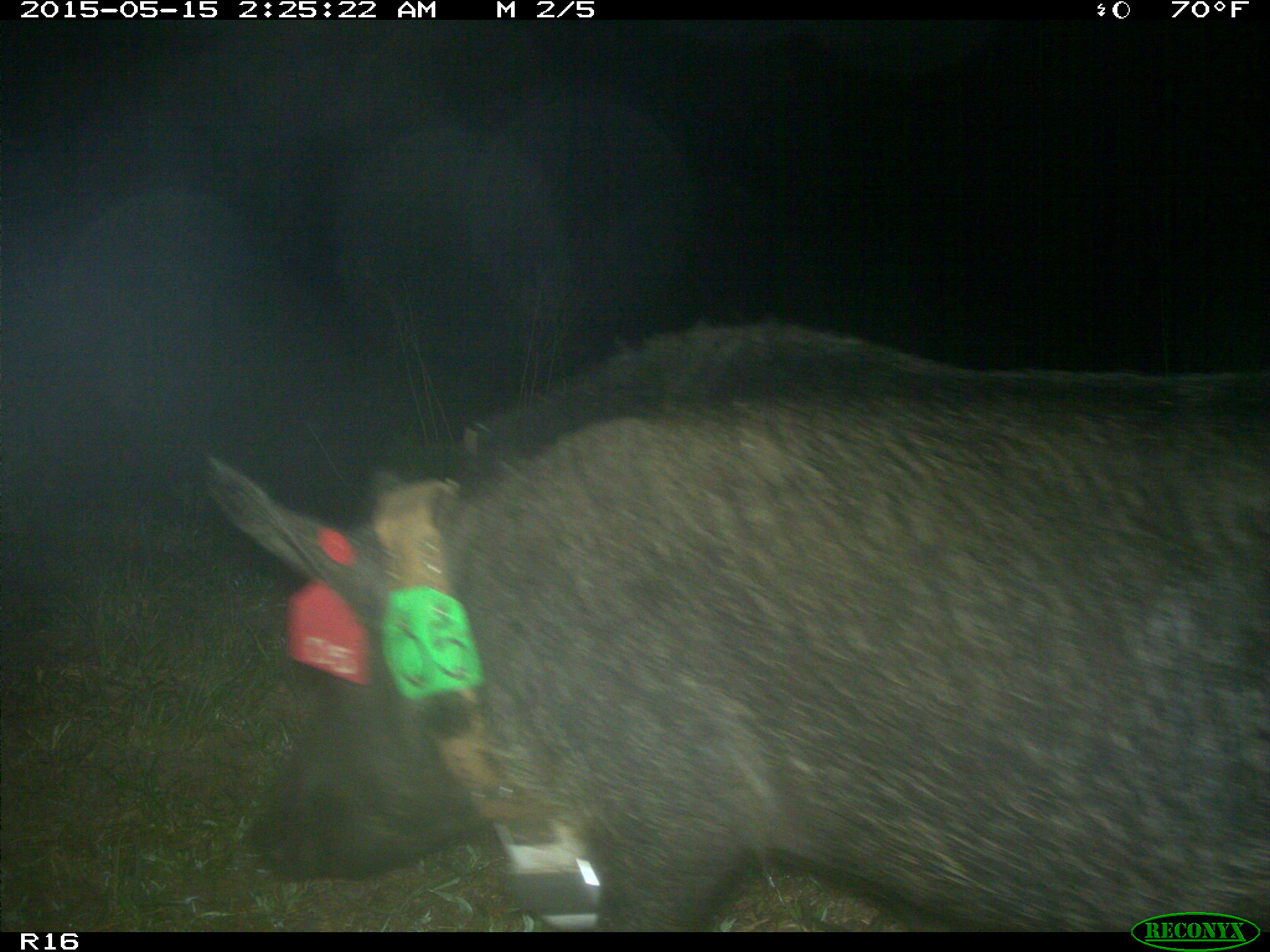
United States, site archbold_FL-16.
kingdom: Animalia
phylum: Chordata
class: Mammalia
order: Artiodactyla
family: Suidae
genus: Sus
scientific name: Sus scrofa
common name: wild boar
Sus scrofa (wild boar).